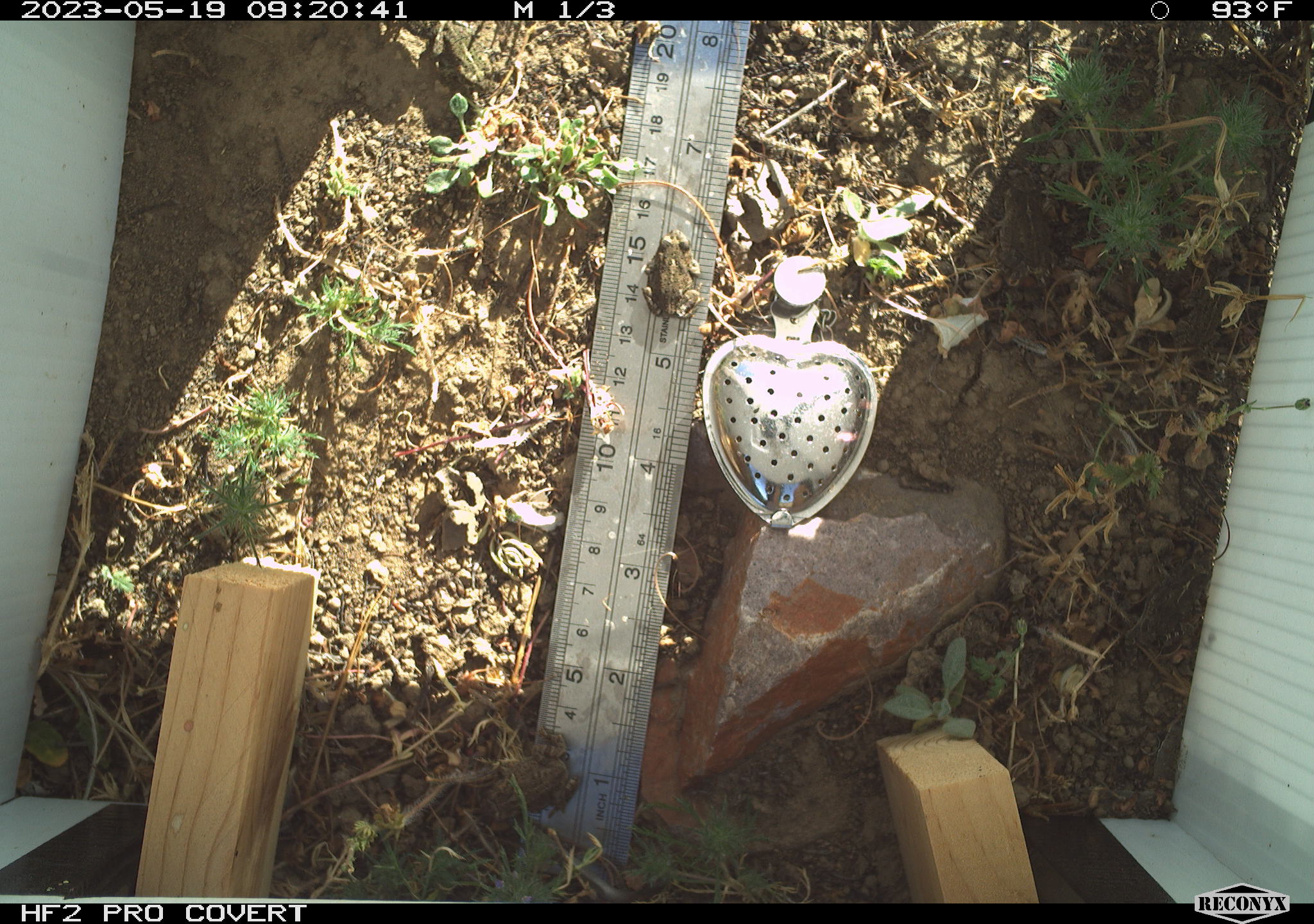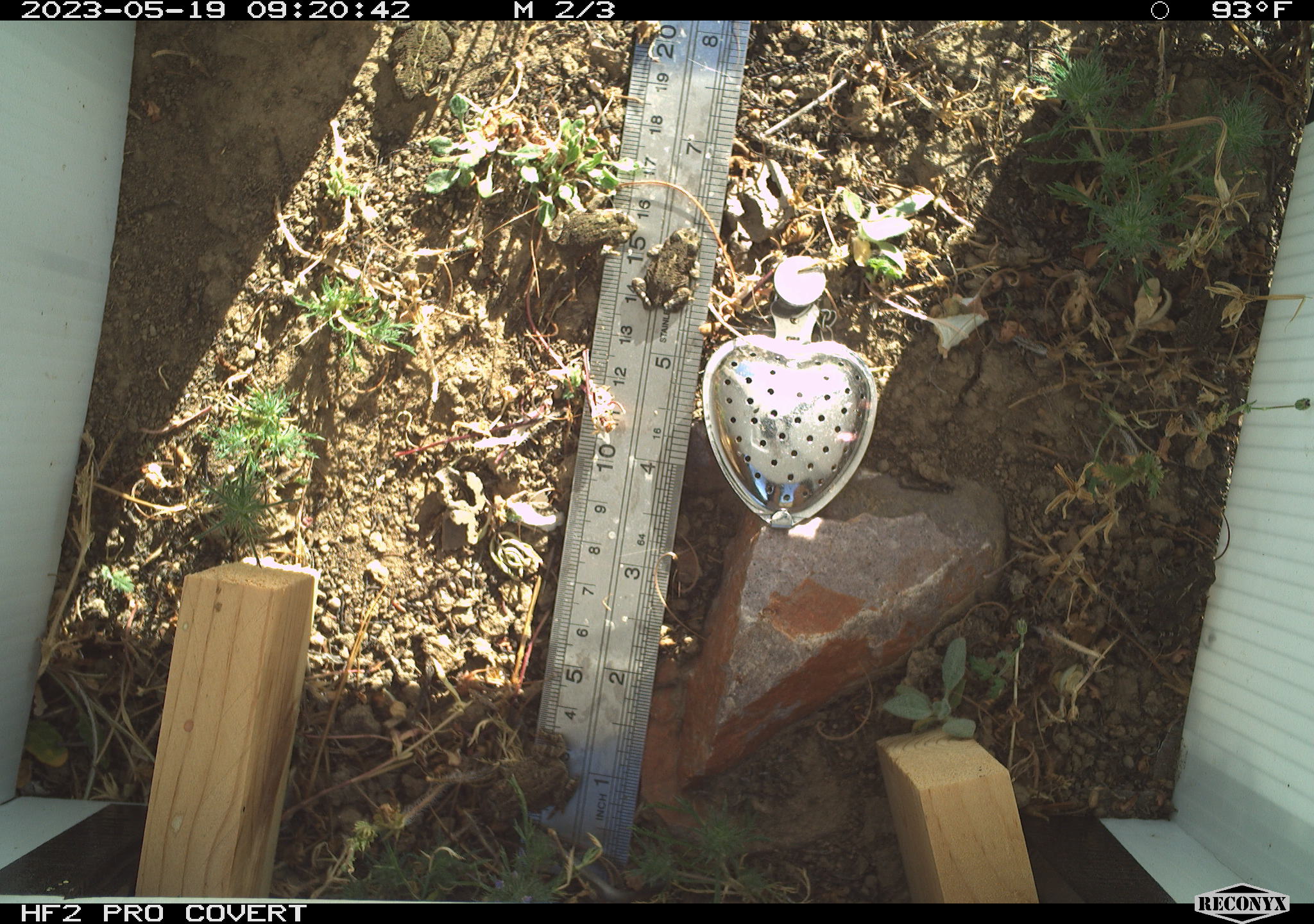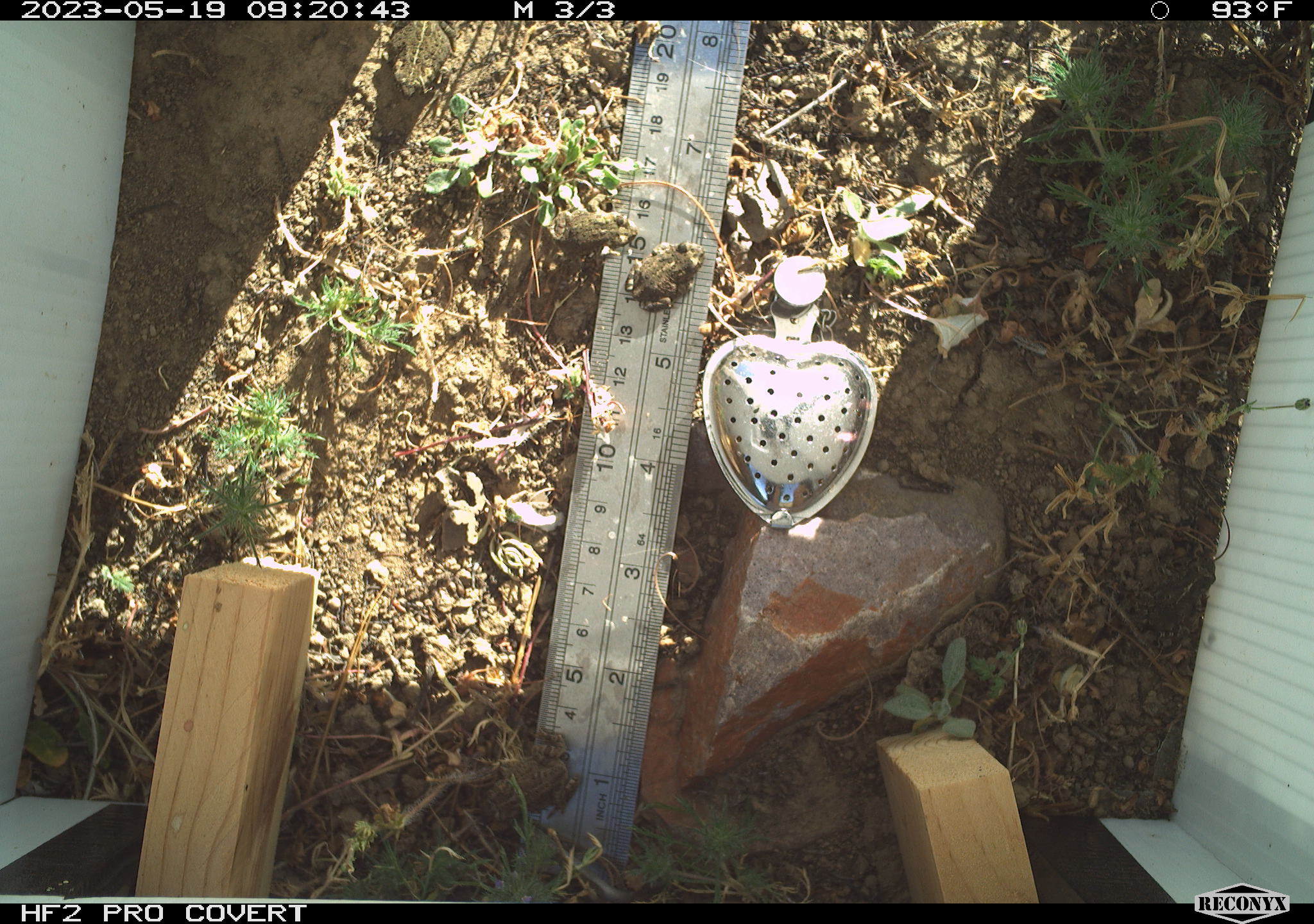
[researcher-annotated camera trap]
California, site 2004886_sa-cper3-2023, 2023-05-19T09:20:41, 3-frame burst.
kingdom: Animalia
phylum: Chordata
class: Amphibia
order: Anura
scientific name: Anura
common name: frogs